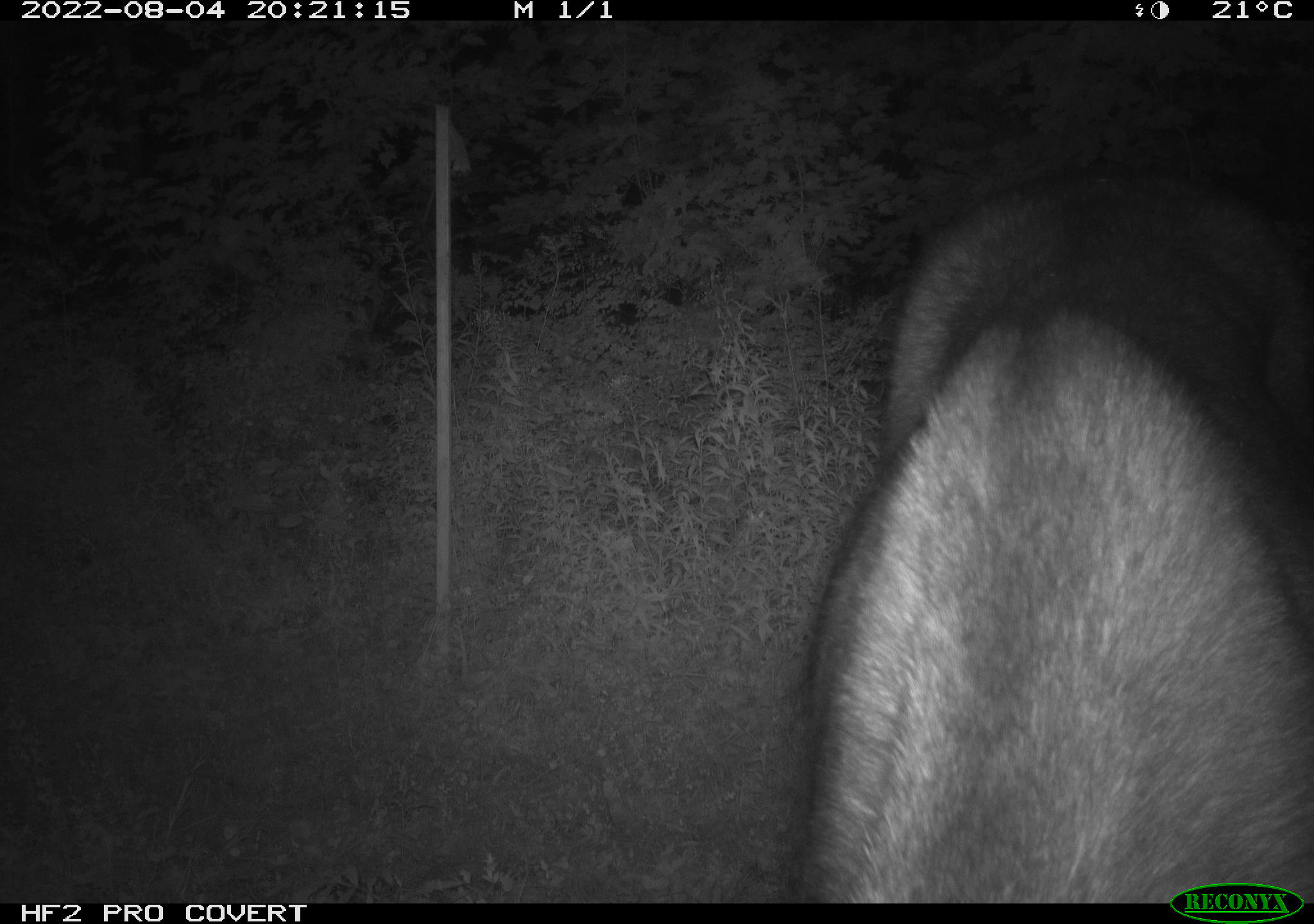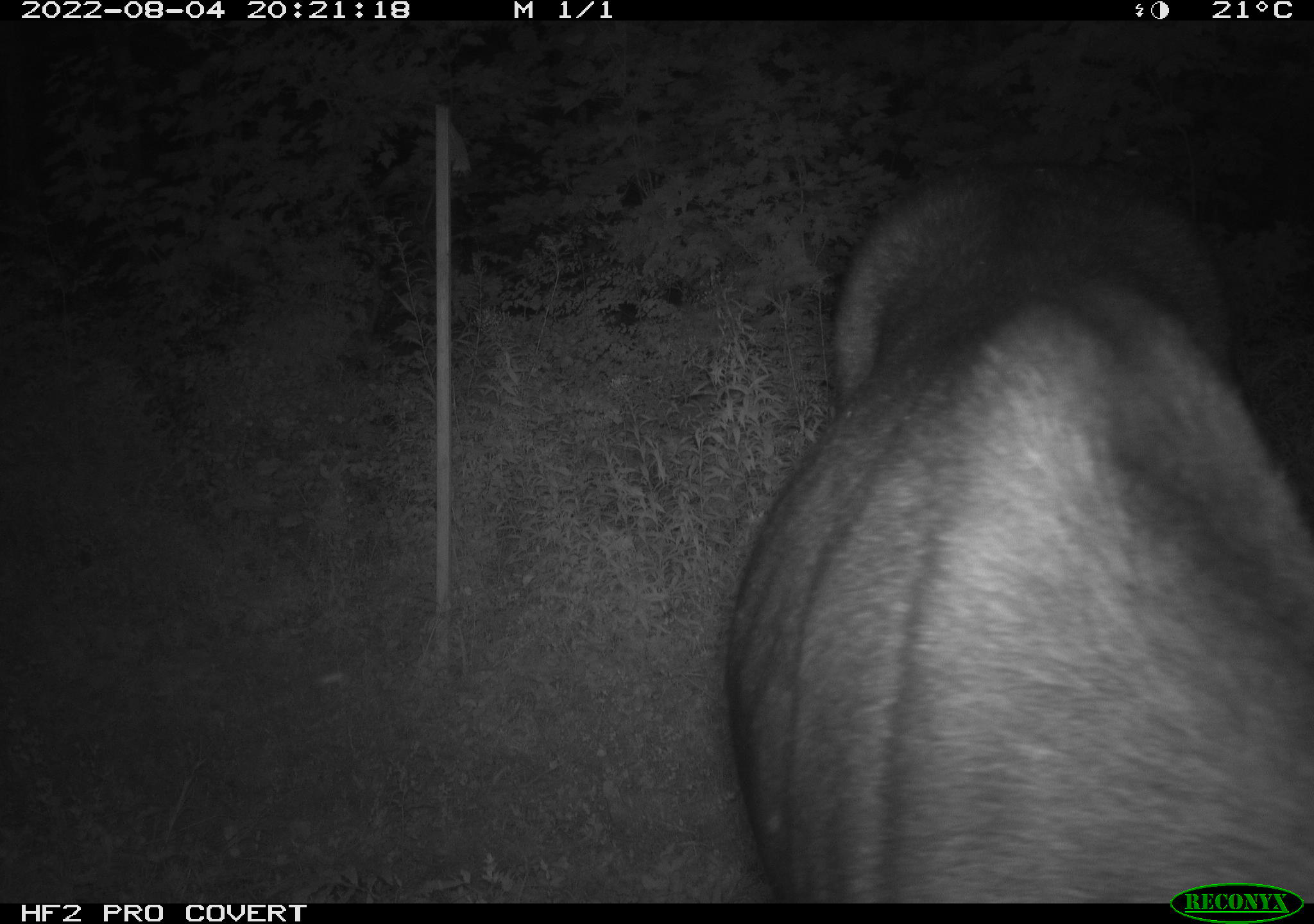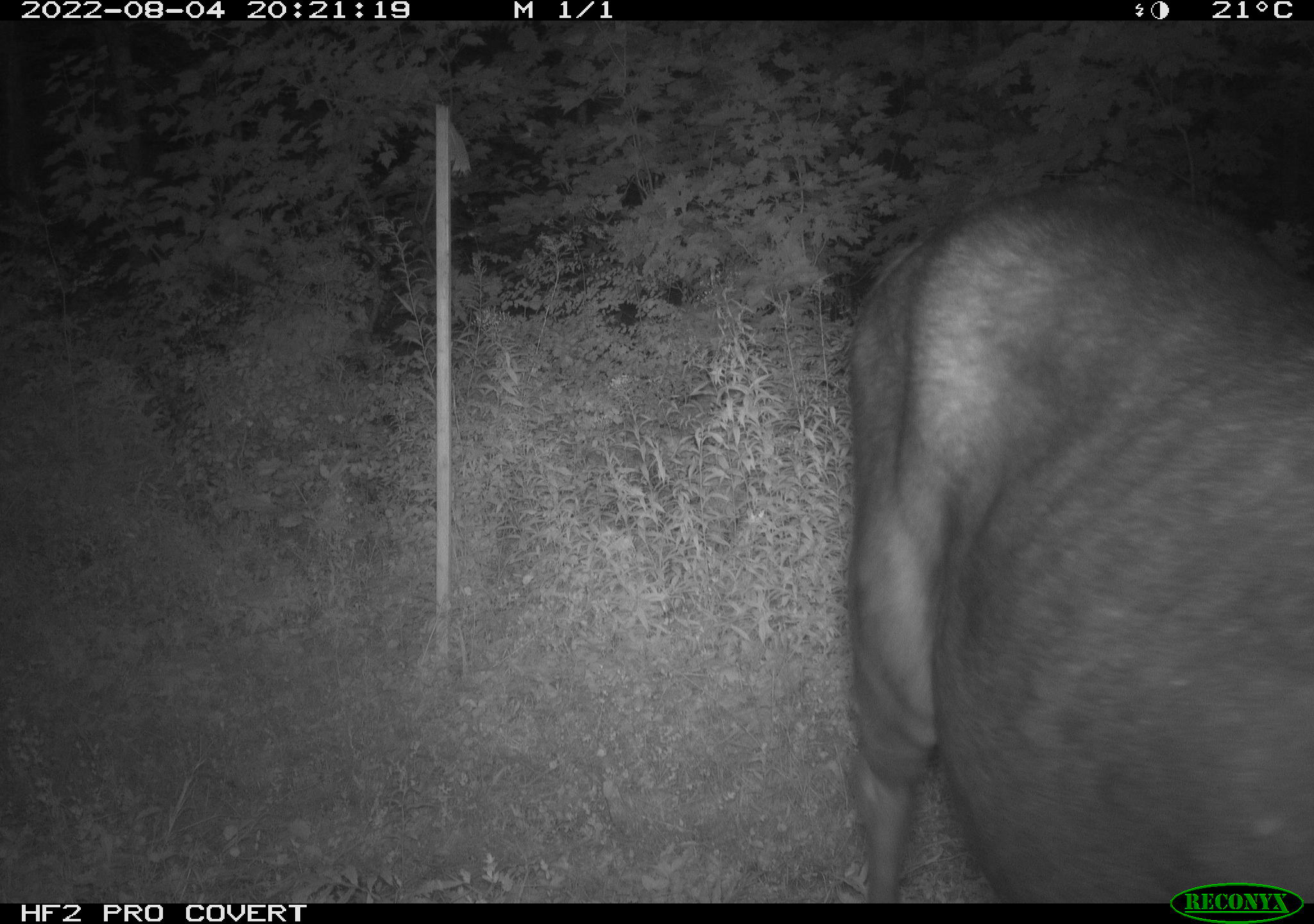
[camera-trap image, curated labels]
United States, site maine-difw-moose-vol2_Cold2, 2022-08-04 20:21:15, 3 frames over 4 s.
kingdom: Animalia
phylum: Chordata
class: Mammalia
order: Artiodactyla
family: Cervidae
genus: Alces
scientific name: Alces alces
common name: moose